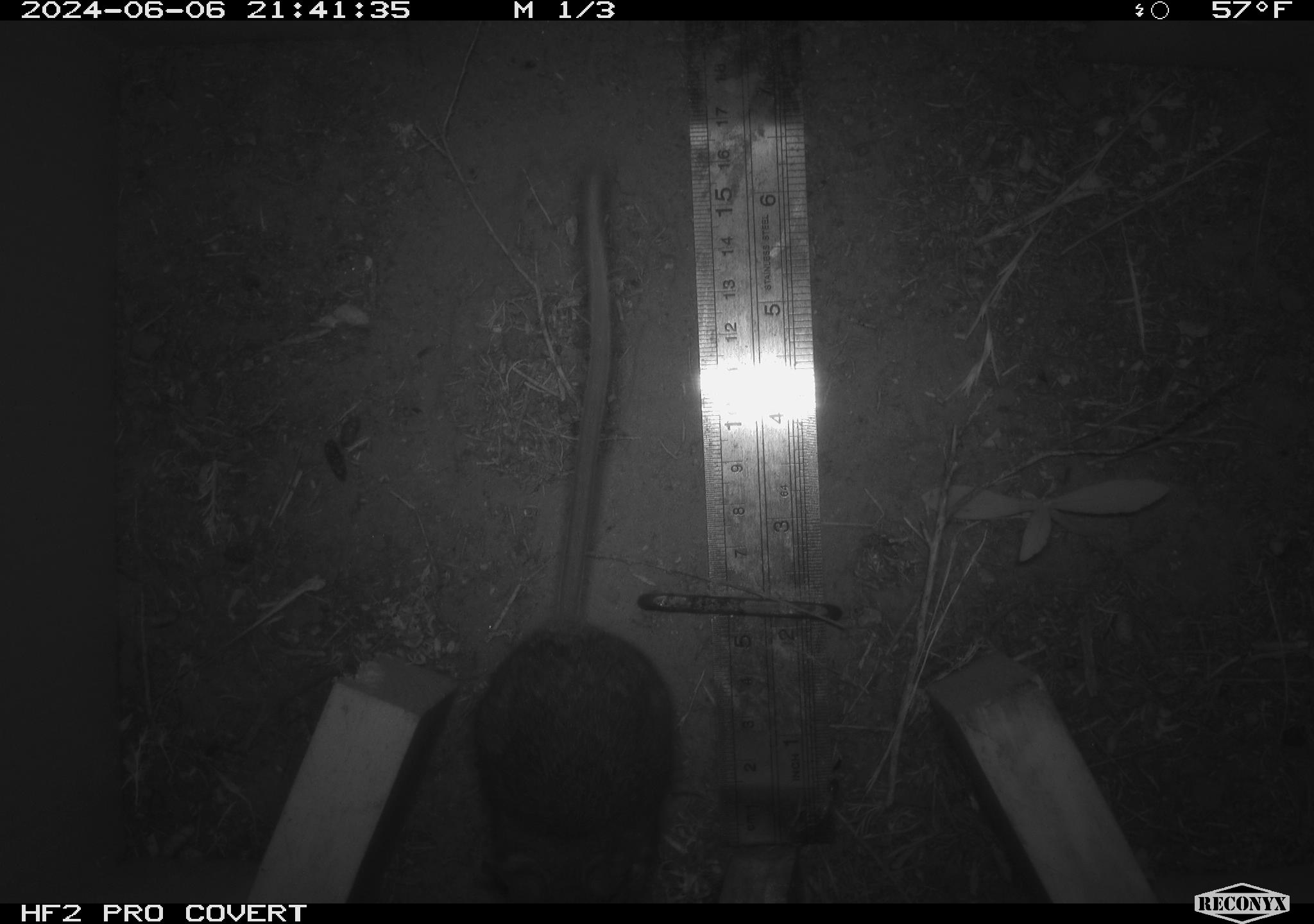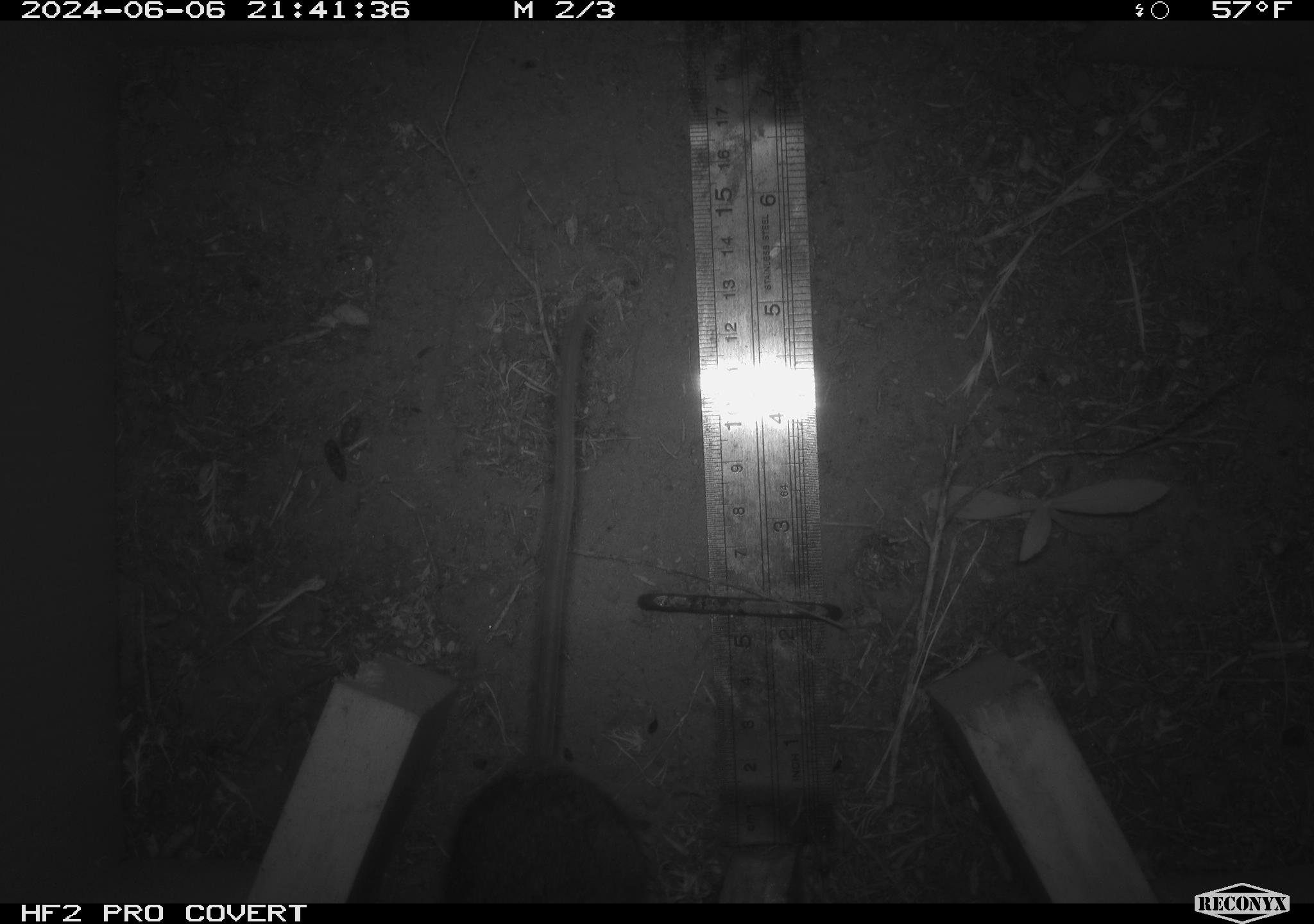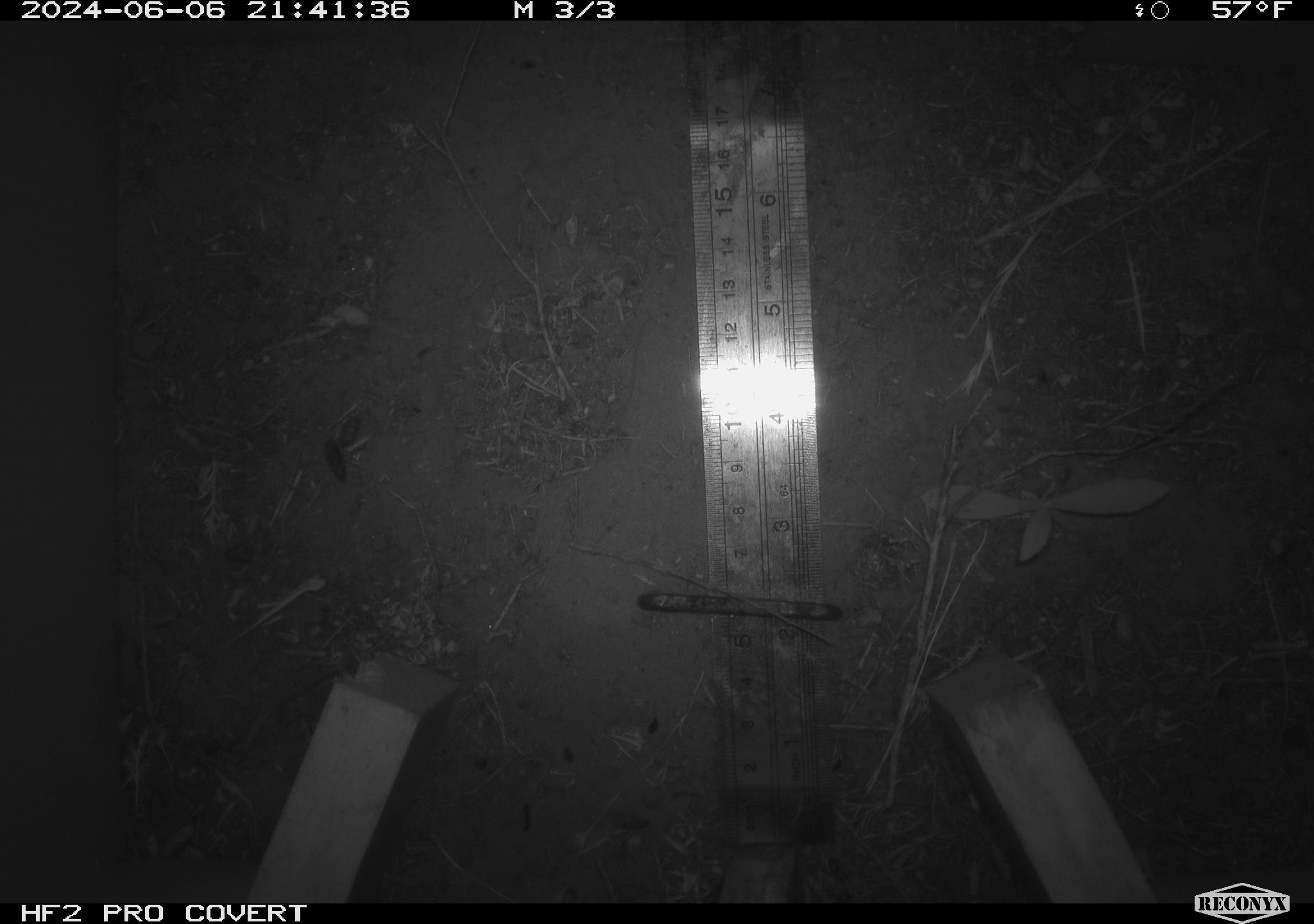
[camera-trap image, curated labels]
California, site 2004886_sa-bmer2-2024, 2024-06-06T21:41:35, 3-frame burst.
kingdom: Animalia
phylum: Chordata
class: Mammalia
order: Rodentia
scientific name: Rodentia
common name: mouse species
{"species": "mouse species (Rodentia)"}